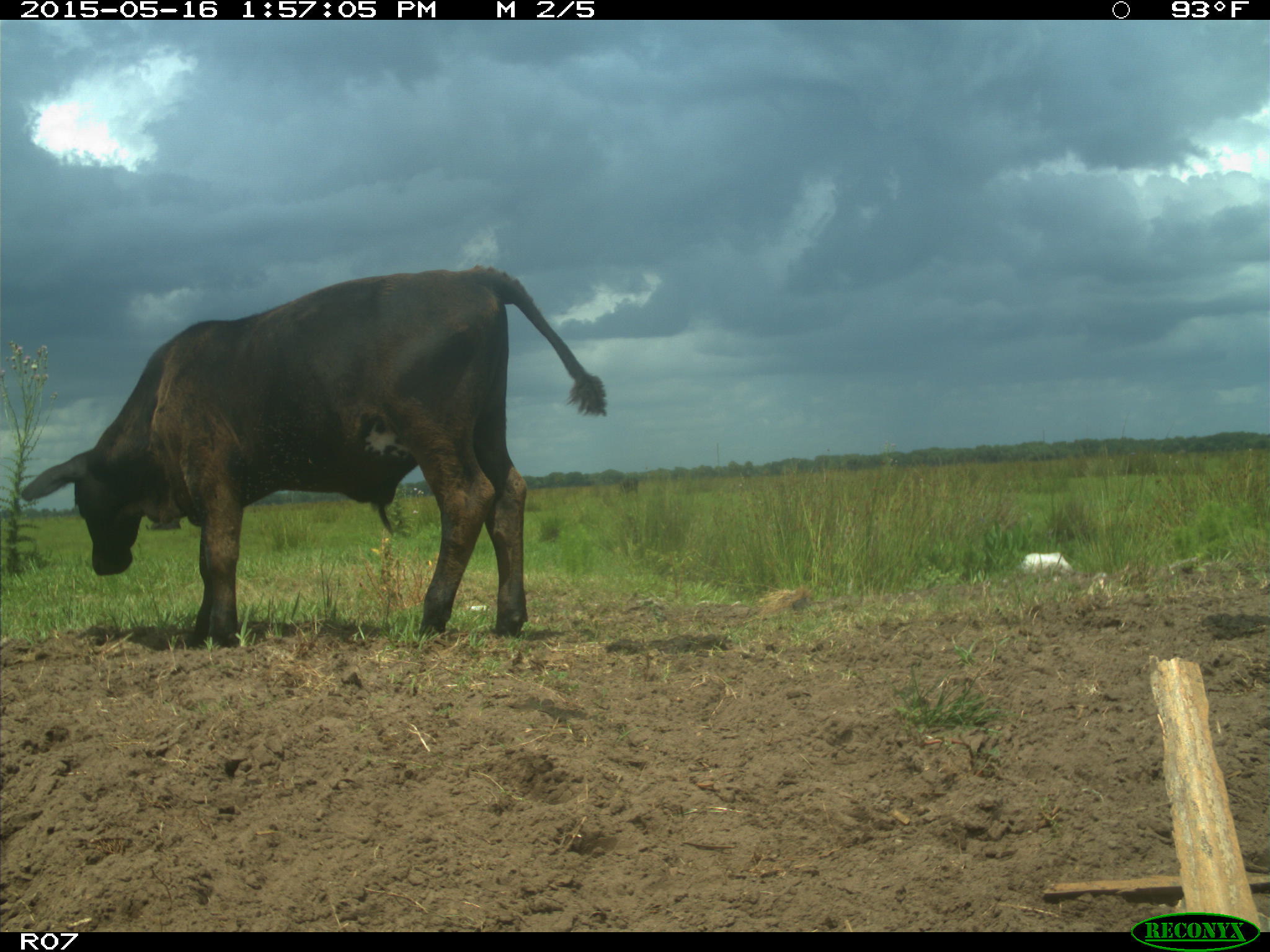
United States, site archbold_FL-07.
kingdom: Animalia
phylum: Chordata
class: Mammalia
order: Artiodactyla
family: Bovidae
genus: Bos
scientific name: Bos taurus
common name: domestic cow